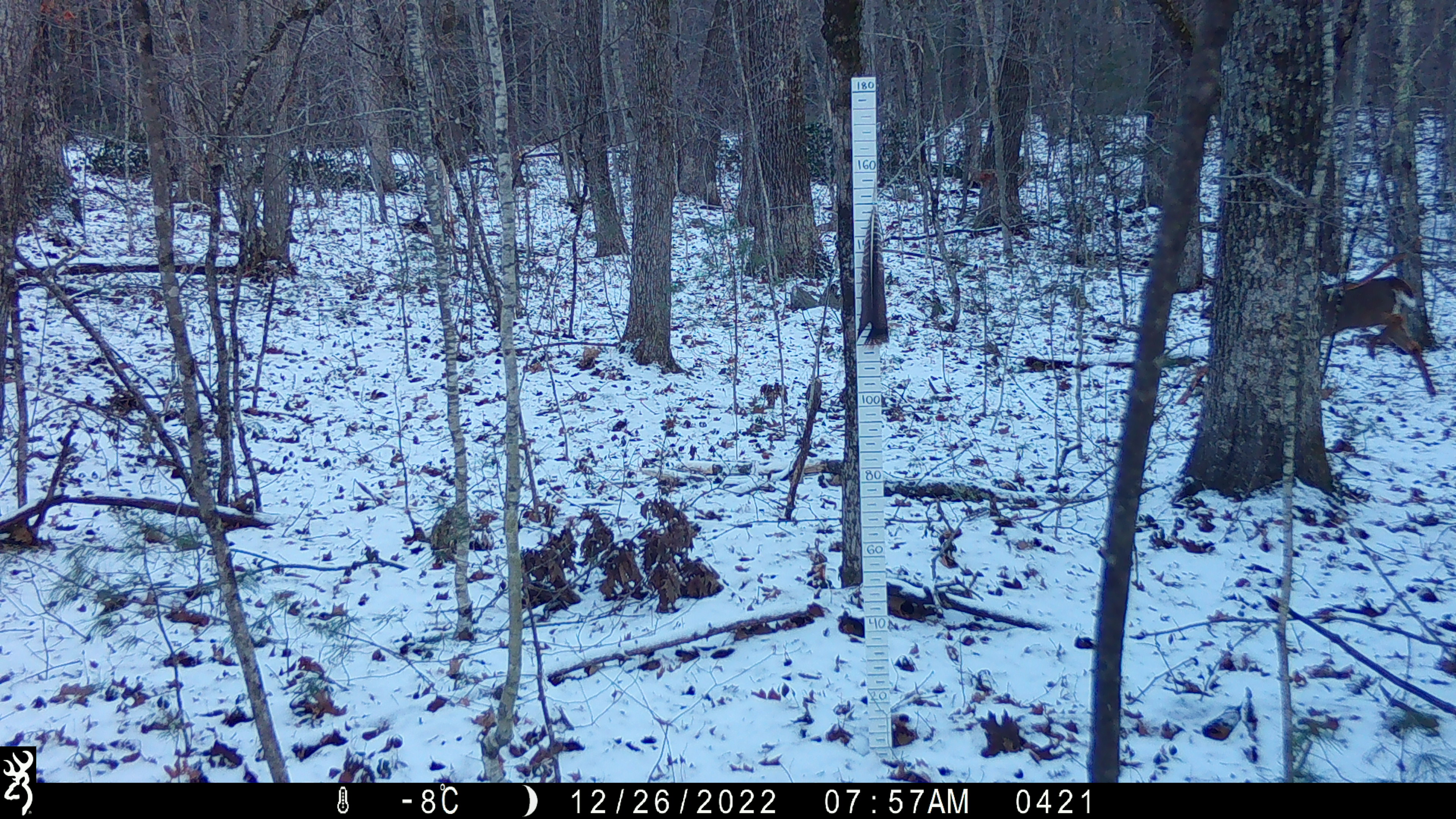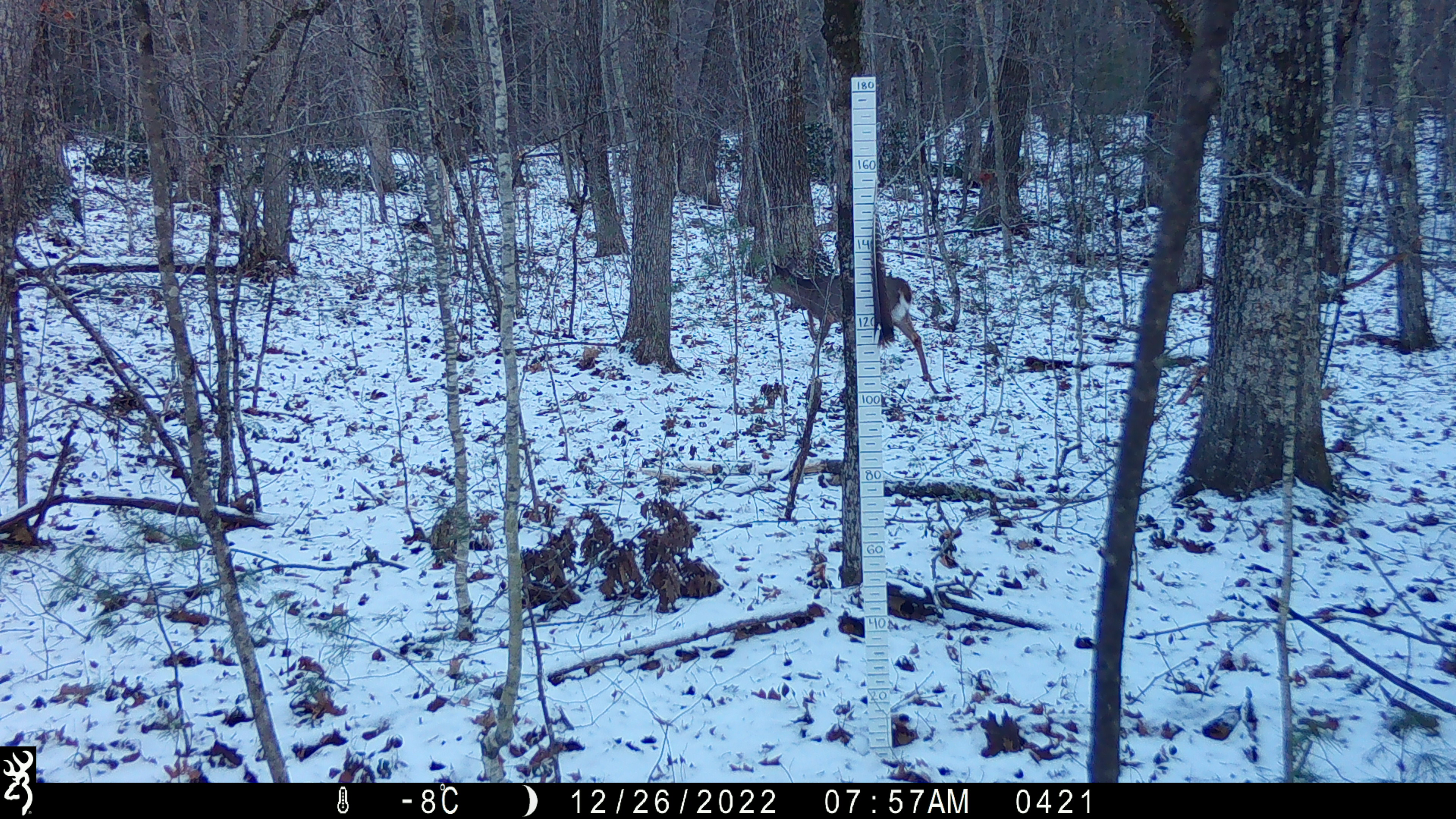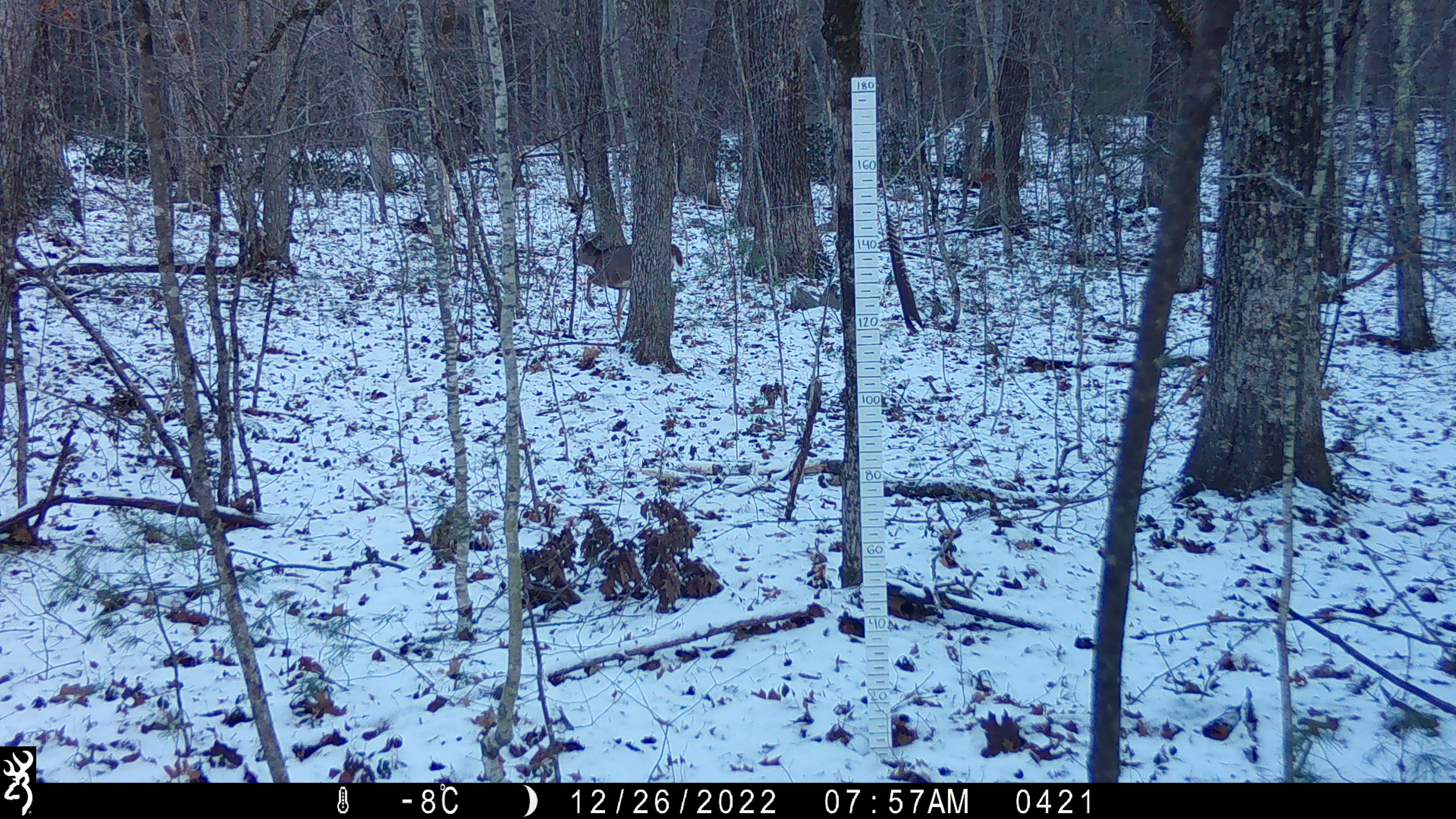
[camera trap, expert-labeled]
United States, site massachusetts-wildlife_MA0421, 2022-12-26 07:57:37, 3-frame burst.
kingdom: Animalia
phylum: Chordata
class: Mammalia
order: Artiodactyla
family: Cervidae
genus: Odocoileus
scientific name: Odocoileus virginianus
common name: white-tailed deer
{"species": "white-tailed deer (Odocoileus virginianus)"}